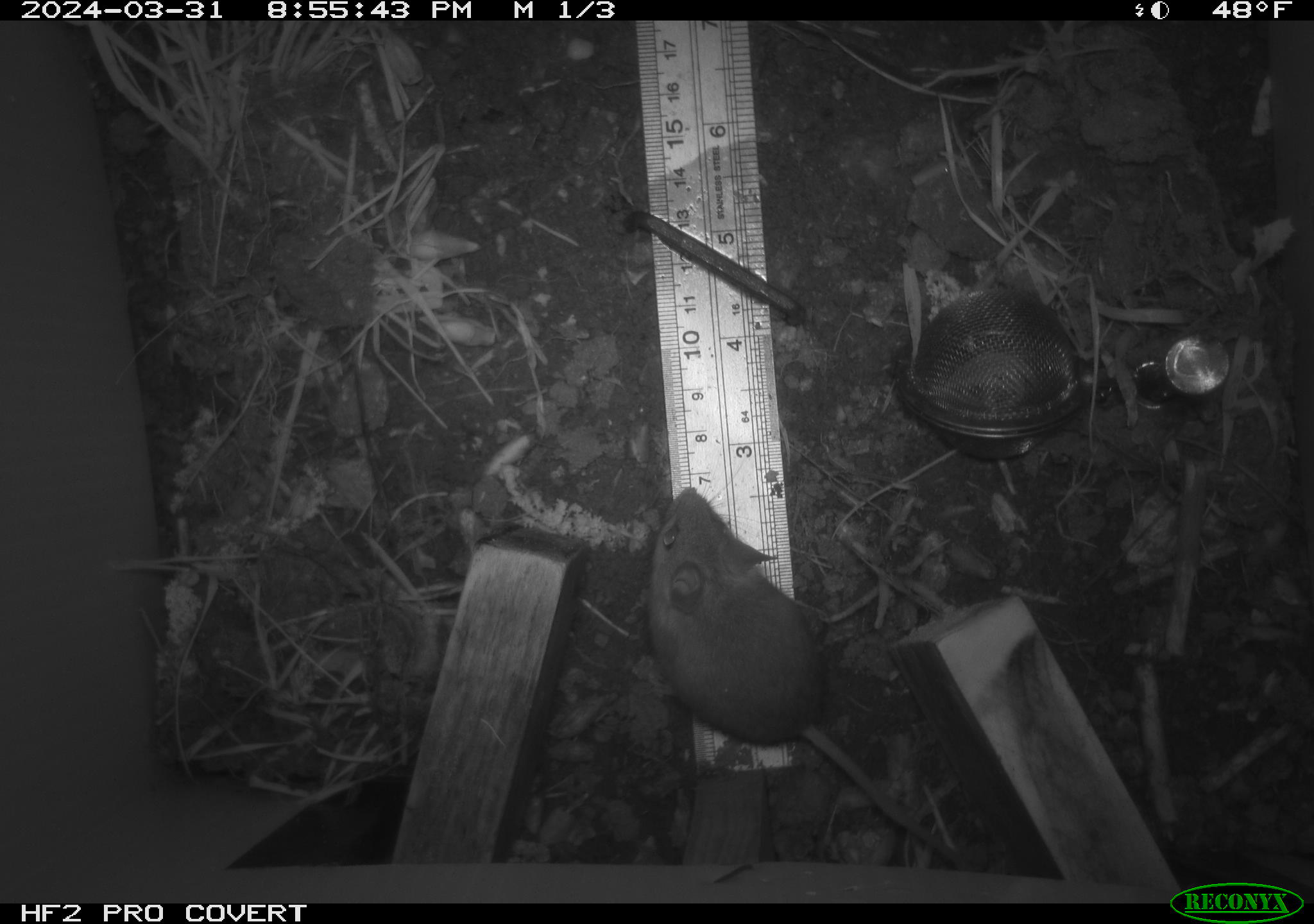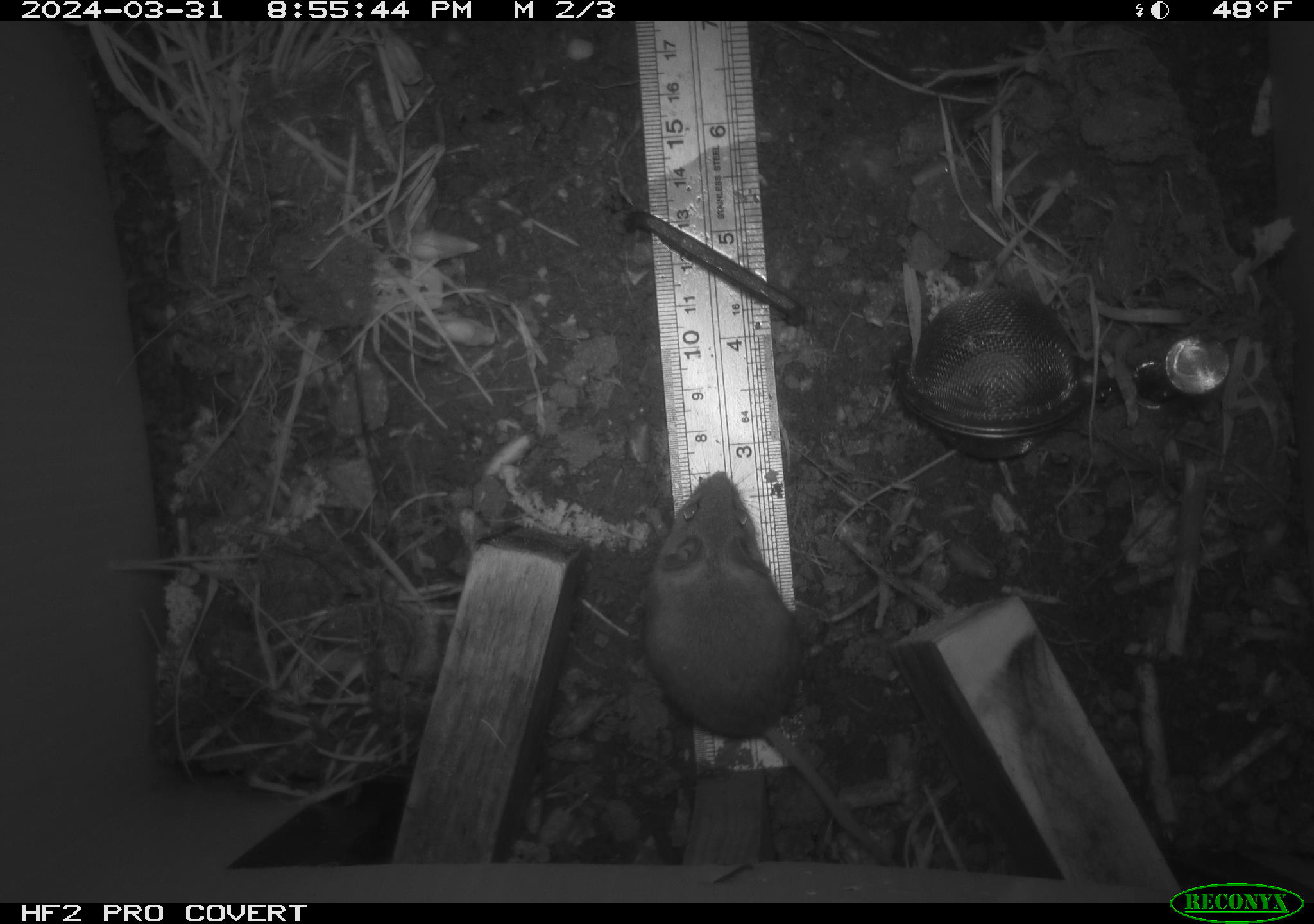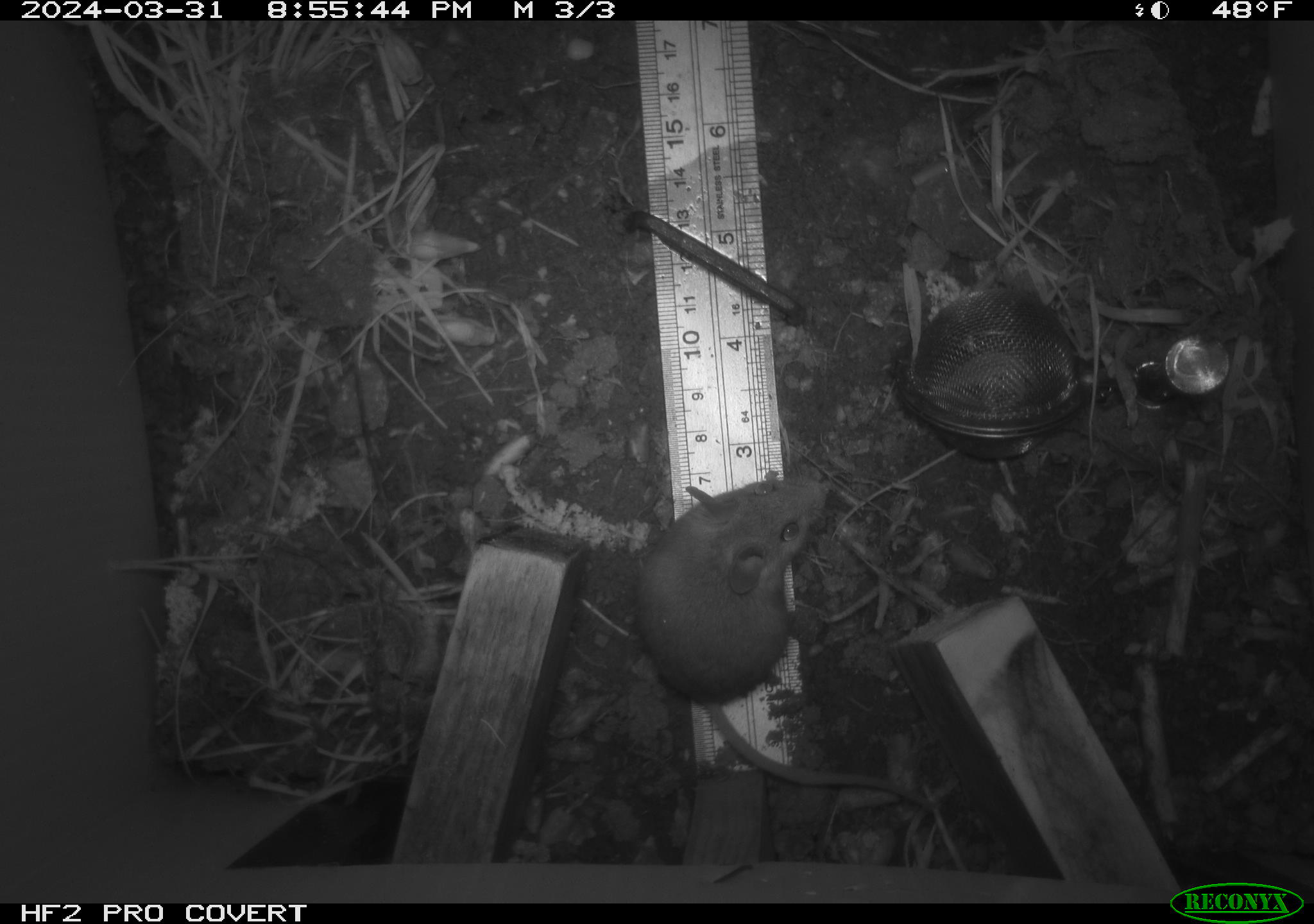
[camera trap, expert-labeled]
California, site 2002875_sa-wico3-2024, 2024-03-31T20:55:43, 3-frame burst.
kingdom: Animalia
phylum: Chordata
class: Mammalia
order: Rodentia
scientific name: Rodentia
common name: mouse species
Mouse species (Rodentia).